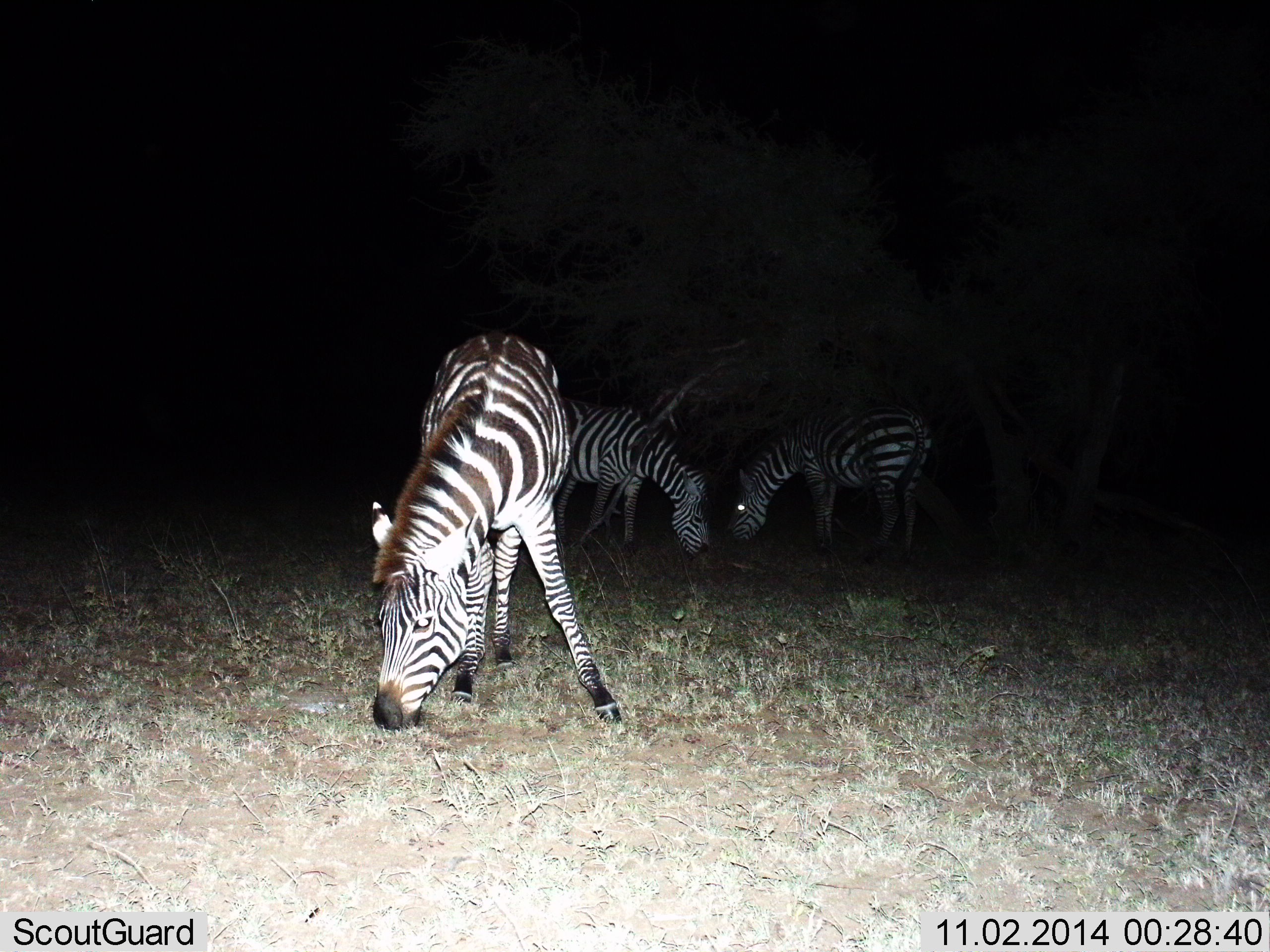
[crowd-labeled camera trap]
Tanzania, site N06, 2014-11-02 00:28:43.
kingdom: Animalia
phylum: Chordata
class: Mammalia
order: Perissodactyla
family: Equidae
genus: Equus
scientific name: Equus quagga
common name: plains zebra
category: zebra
Zebra (plains zebra) (Equus quagga), count 3. Behavior (volunteer vote fractions): standing 30%, resting 0%, moving 0%, interacting 0%. Young present (vote fraction): 0%. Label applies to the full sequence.